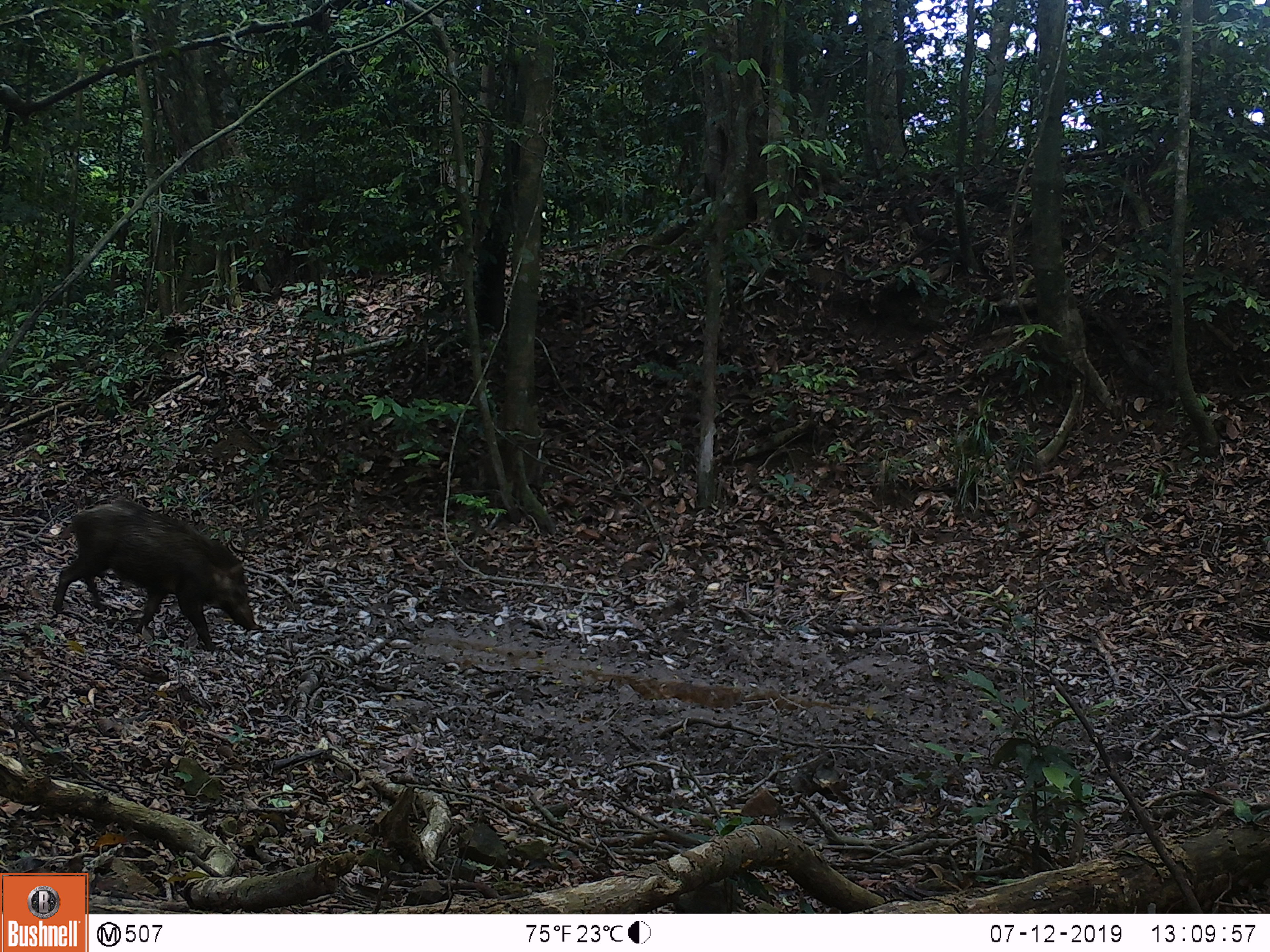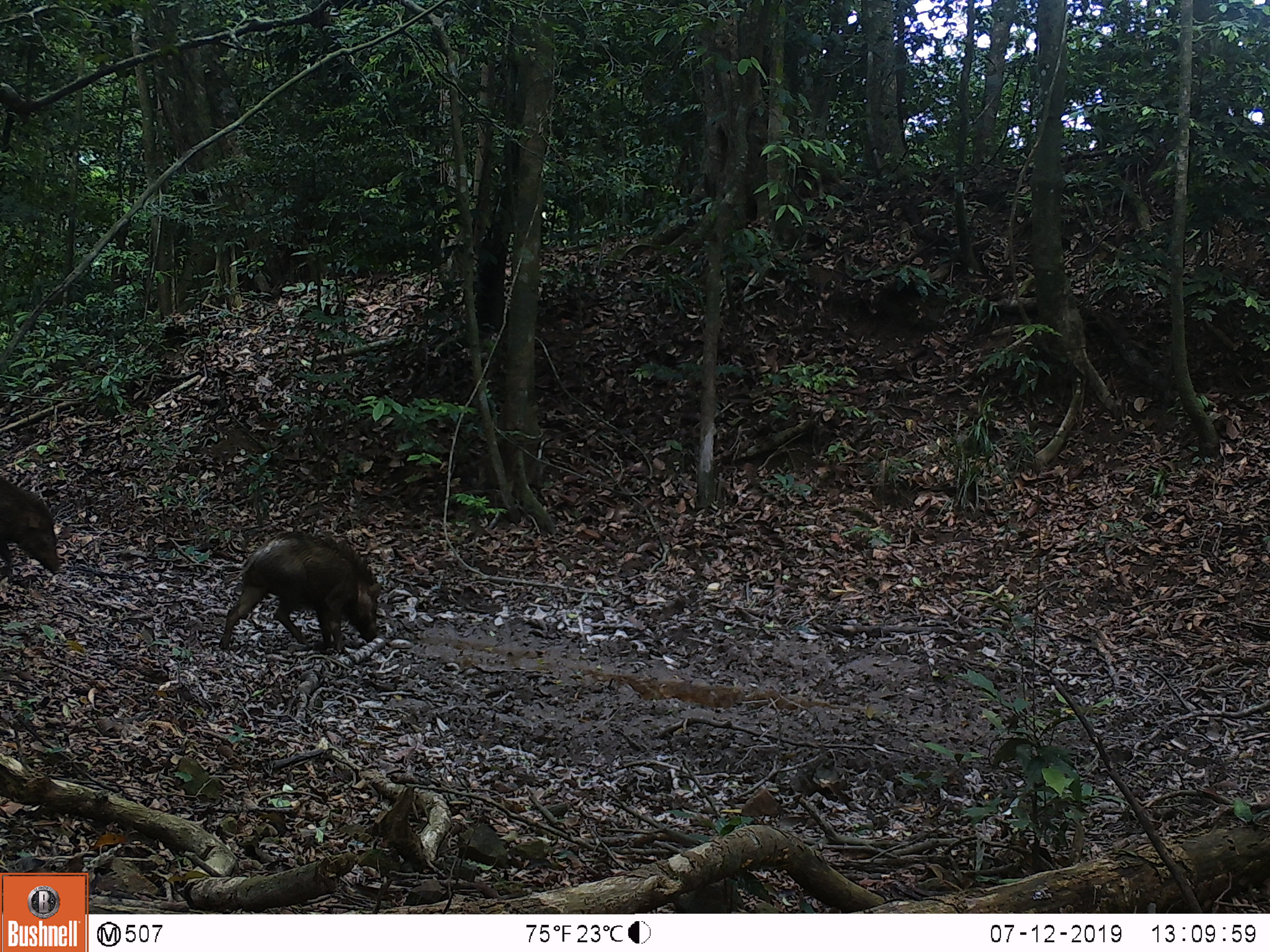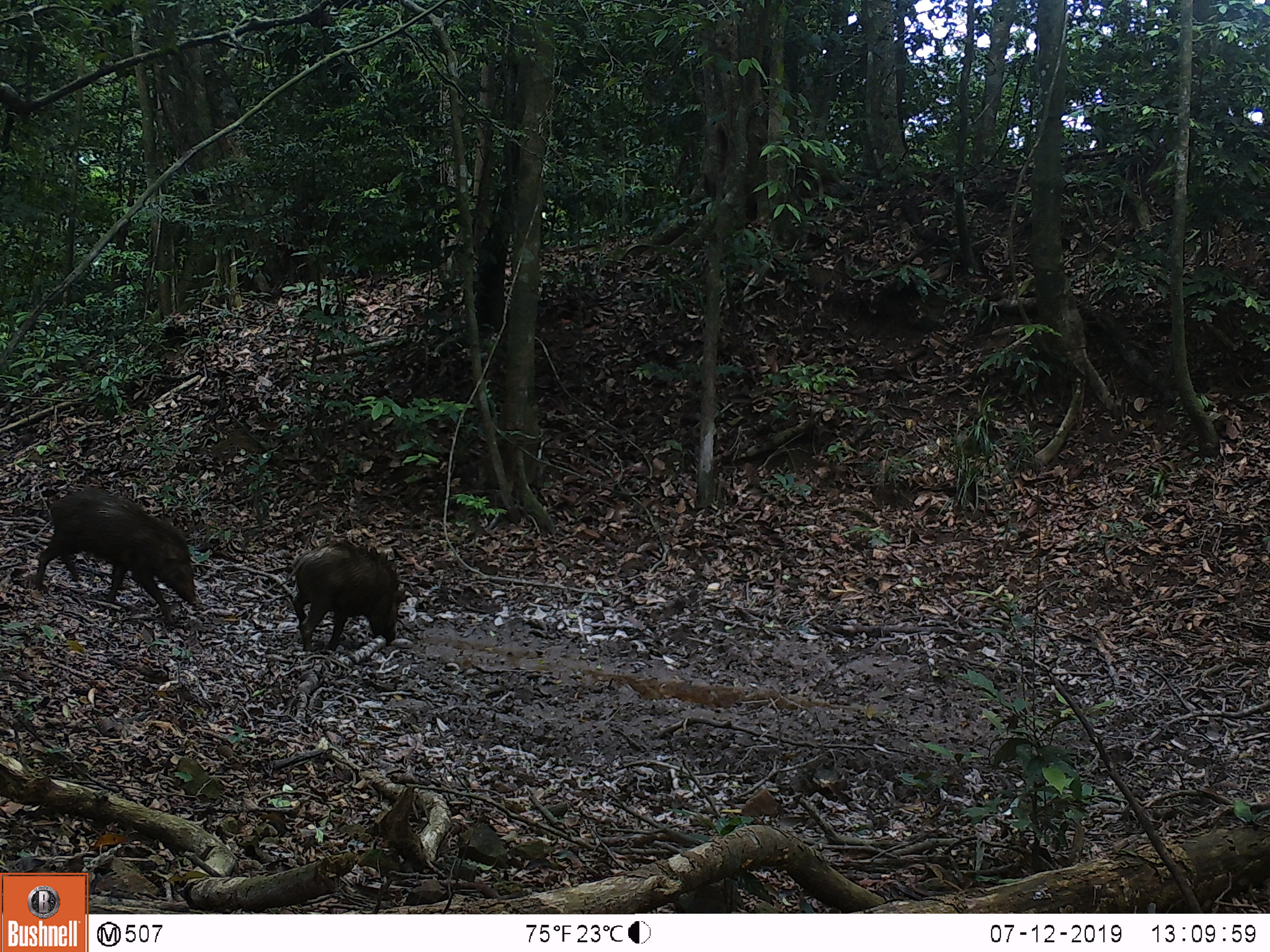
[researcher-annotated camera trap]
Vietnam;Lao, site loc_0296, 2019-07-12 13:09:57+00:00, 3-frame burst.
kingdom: Animalia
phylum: Chordata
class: Mammalia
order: Artiodactyla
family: Suidae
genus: Sus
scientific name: Sus scrofa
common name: eurasian wild pig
Eurasian wild pig (Sus scrofa). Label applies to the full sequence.